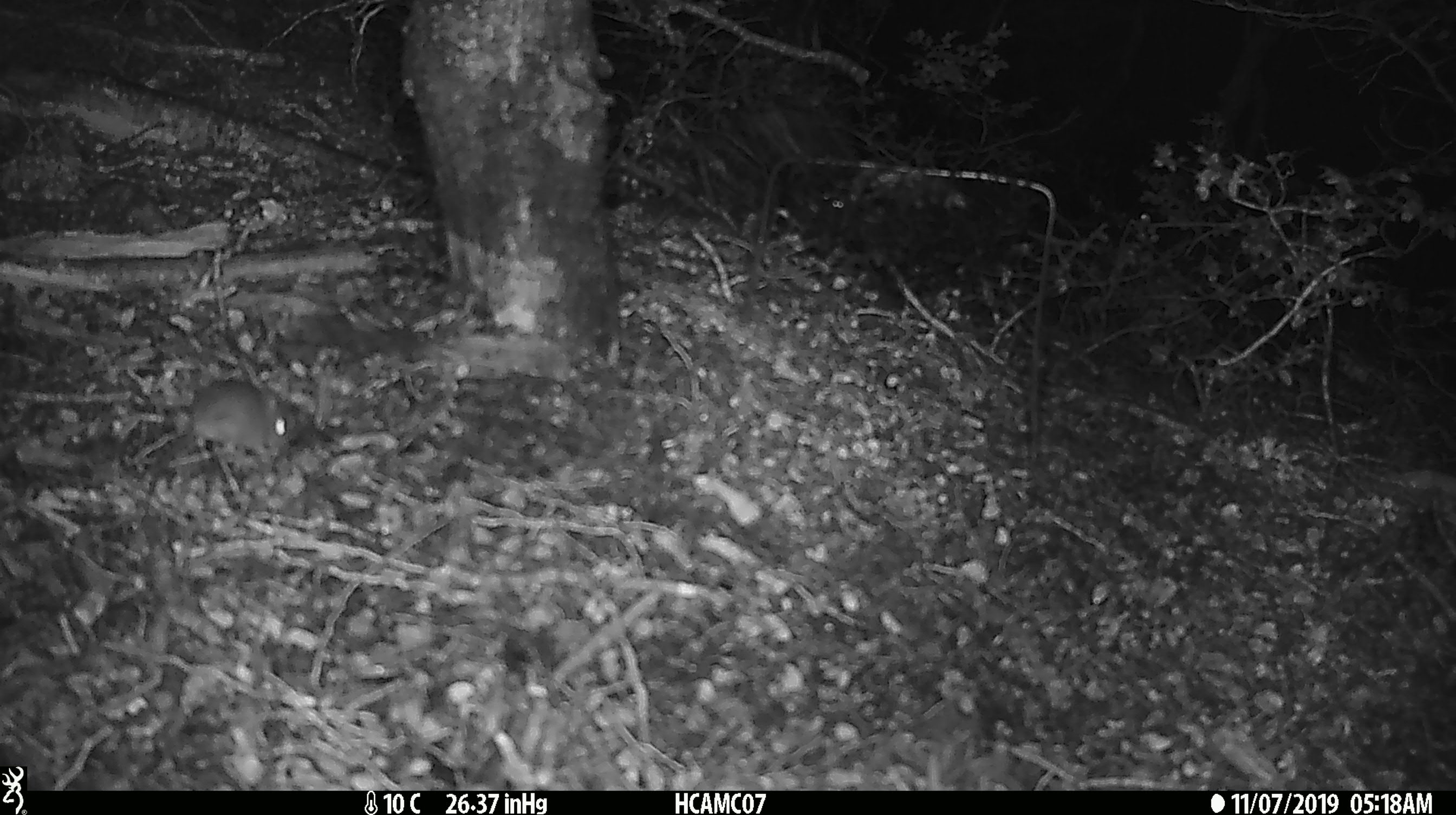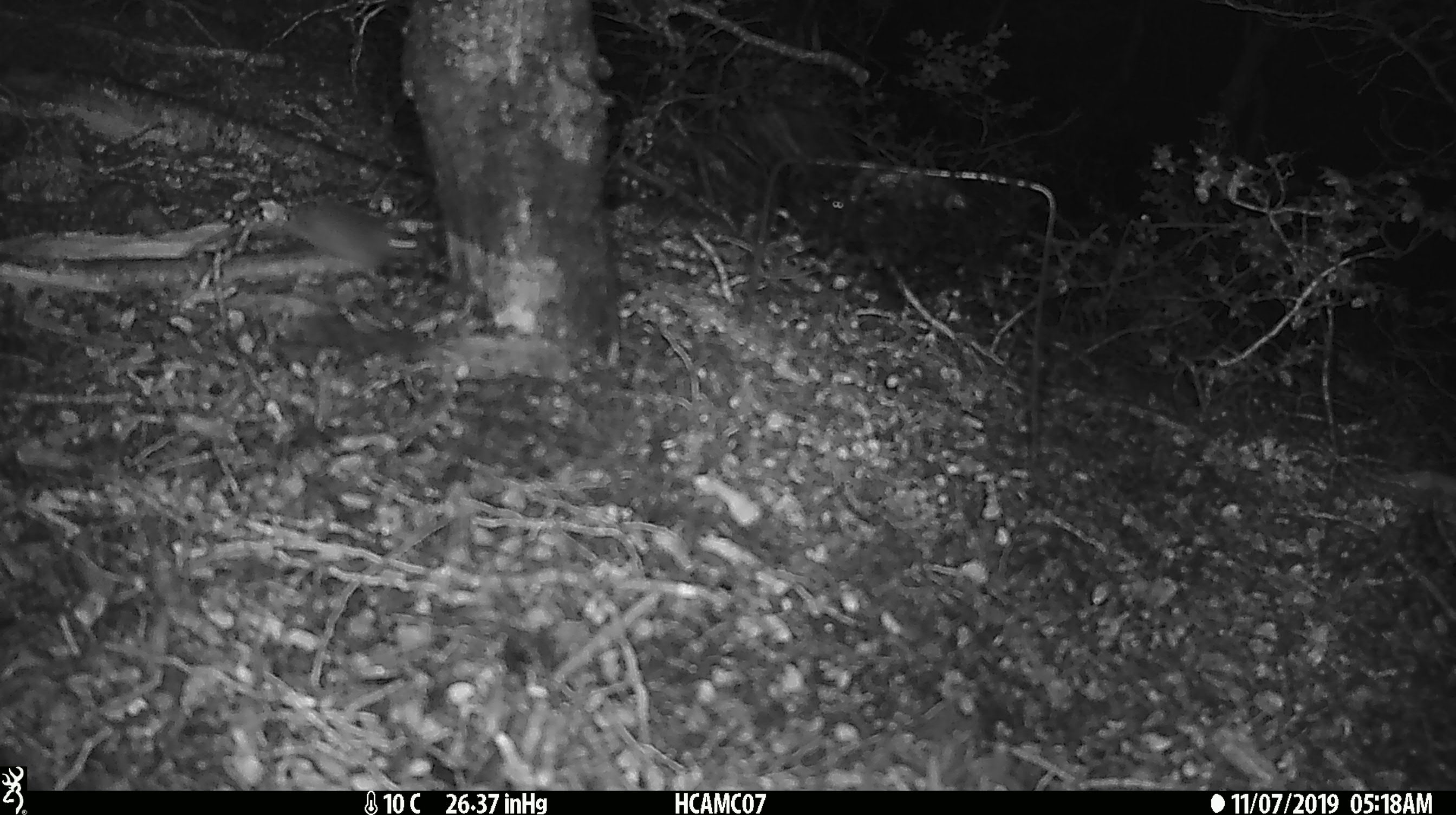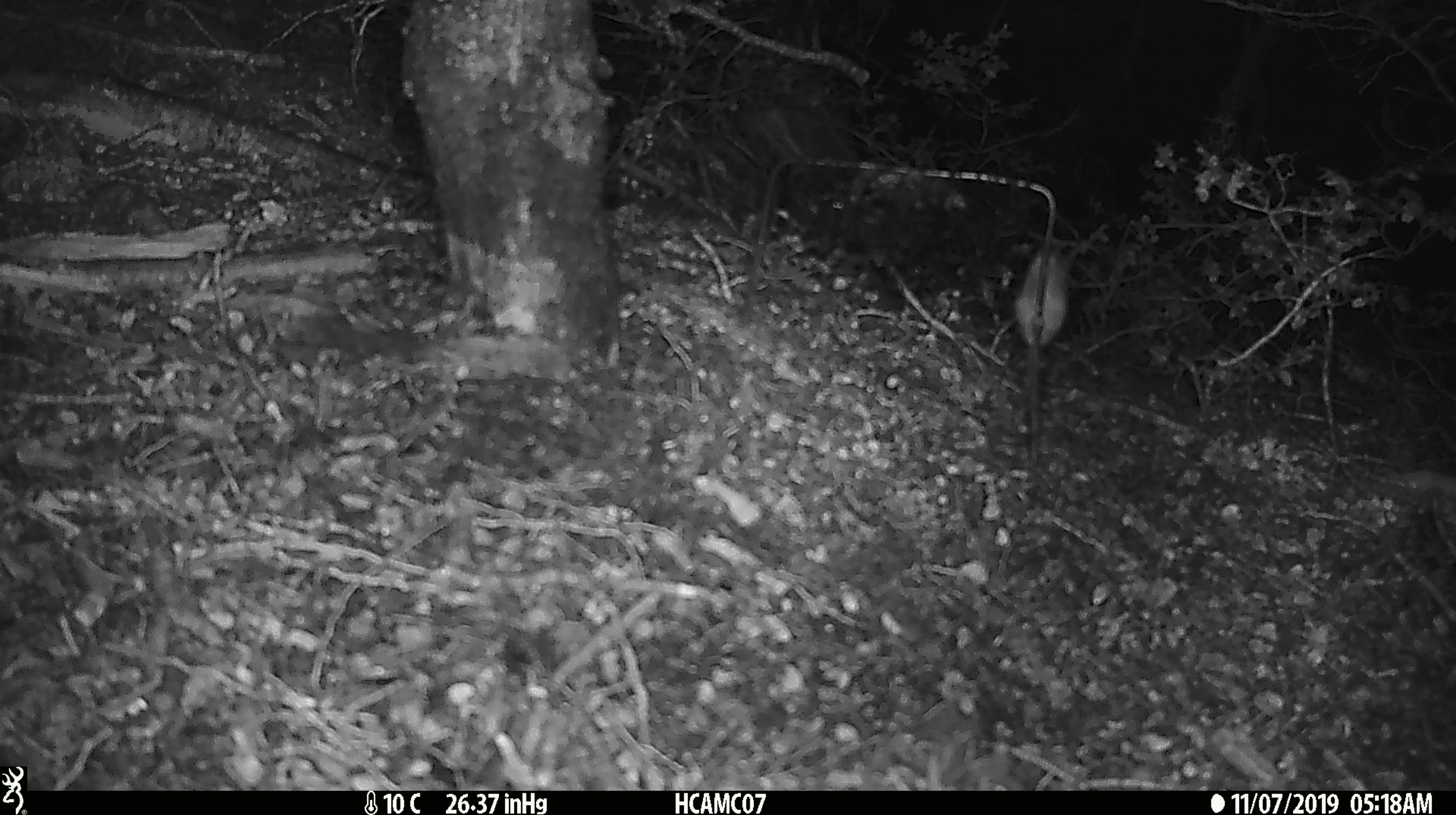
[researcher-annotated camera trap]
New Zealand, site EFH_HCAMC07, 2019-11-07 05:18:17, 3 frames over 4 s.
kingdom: Animalia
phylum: Chordata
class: Mammalia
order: Rodentia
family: Muridae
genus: Mus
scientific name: Mus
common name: mouse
Mouse (Mus).